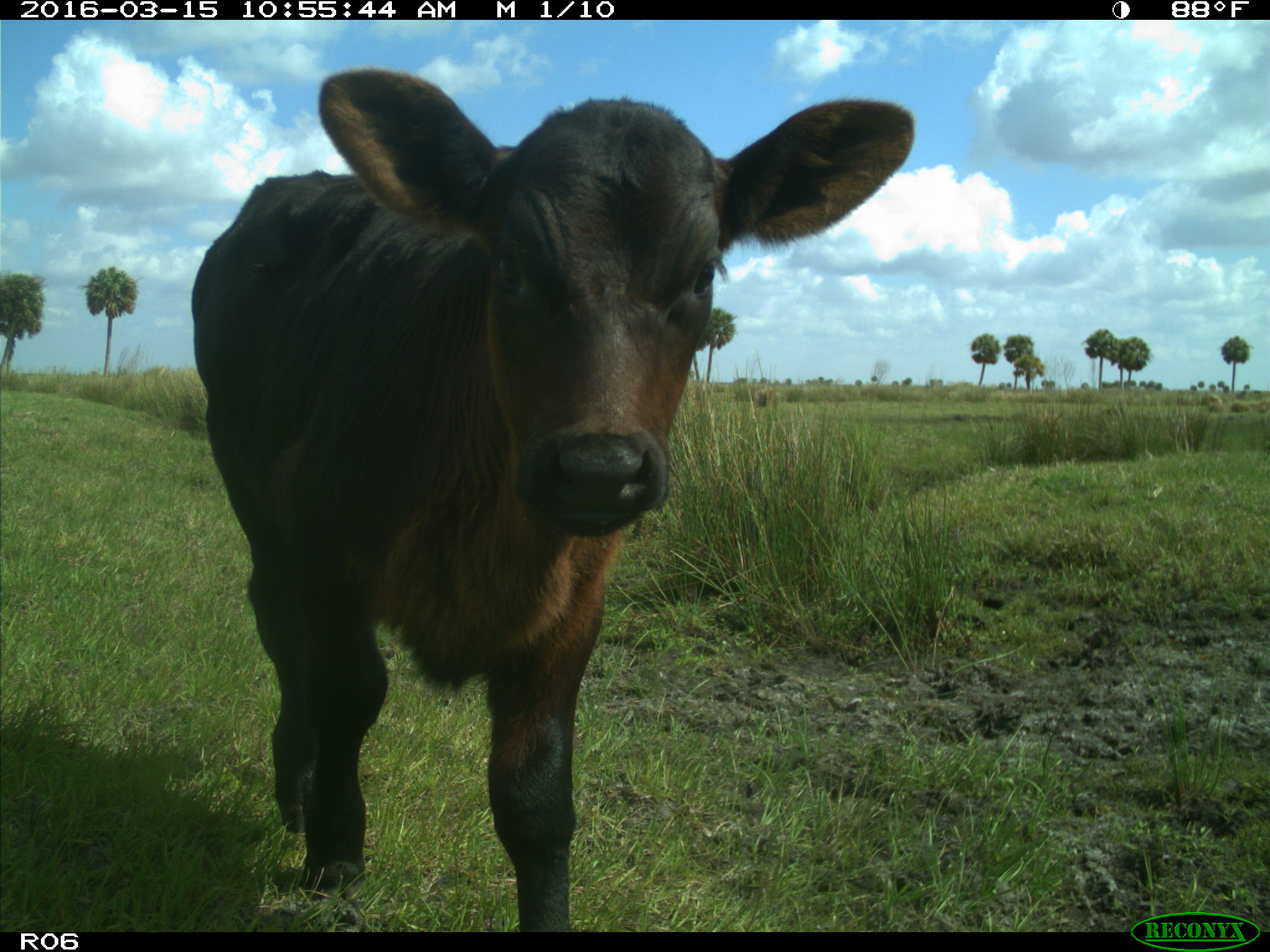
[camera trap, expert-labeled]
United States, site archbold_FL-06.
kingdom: Animalia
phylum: Chordata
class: Mammalia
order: Artiodactyla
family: Bovidae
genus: Bos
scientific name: Bos taurus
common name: domestic cow